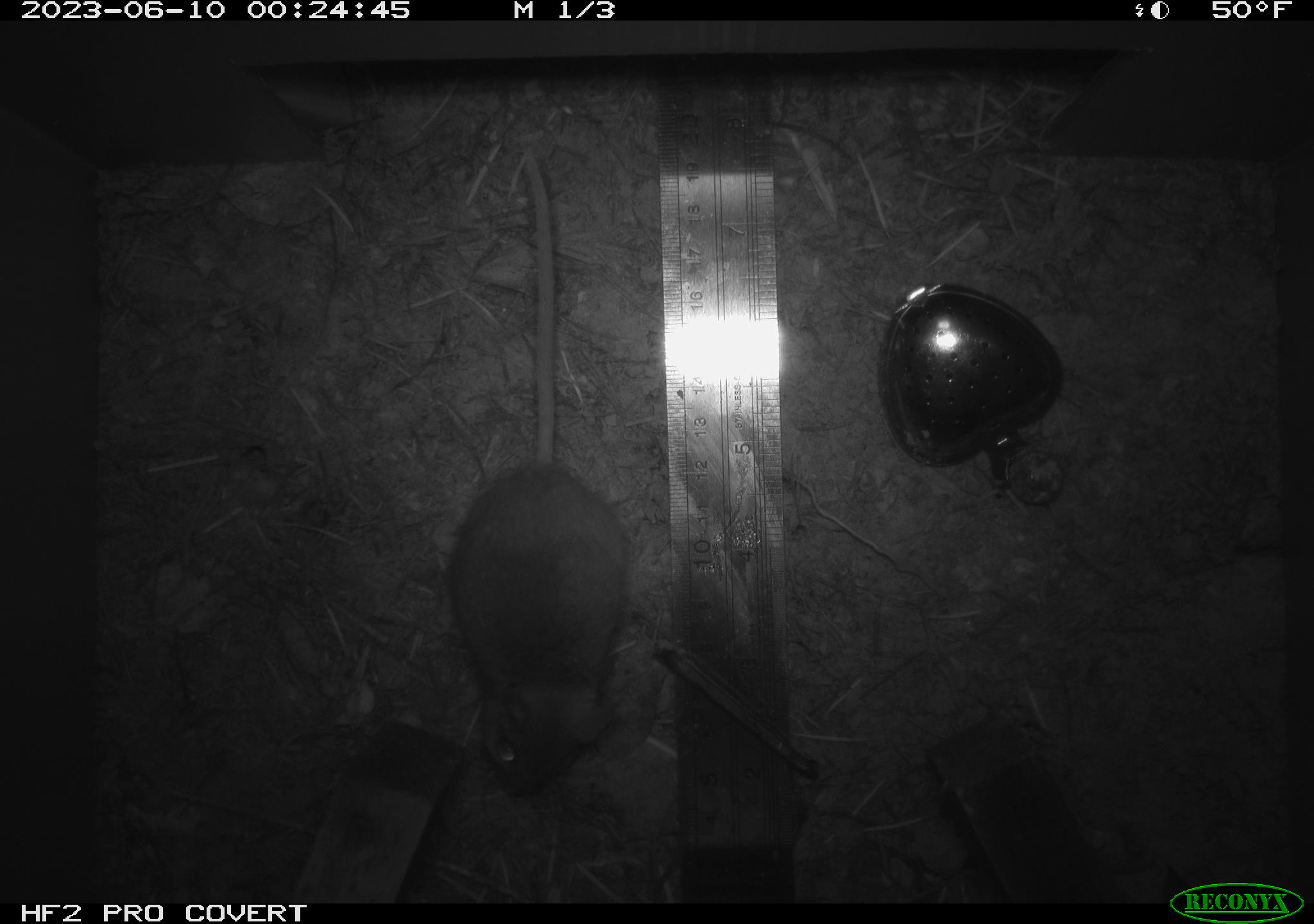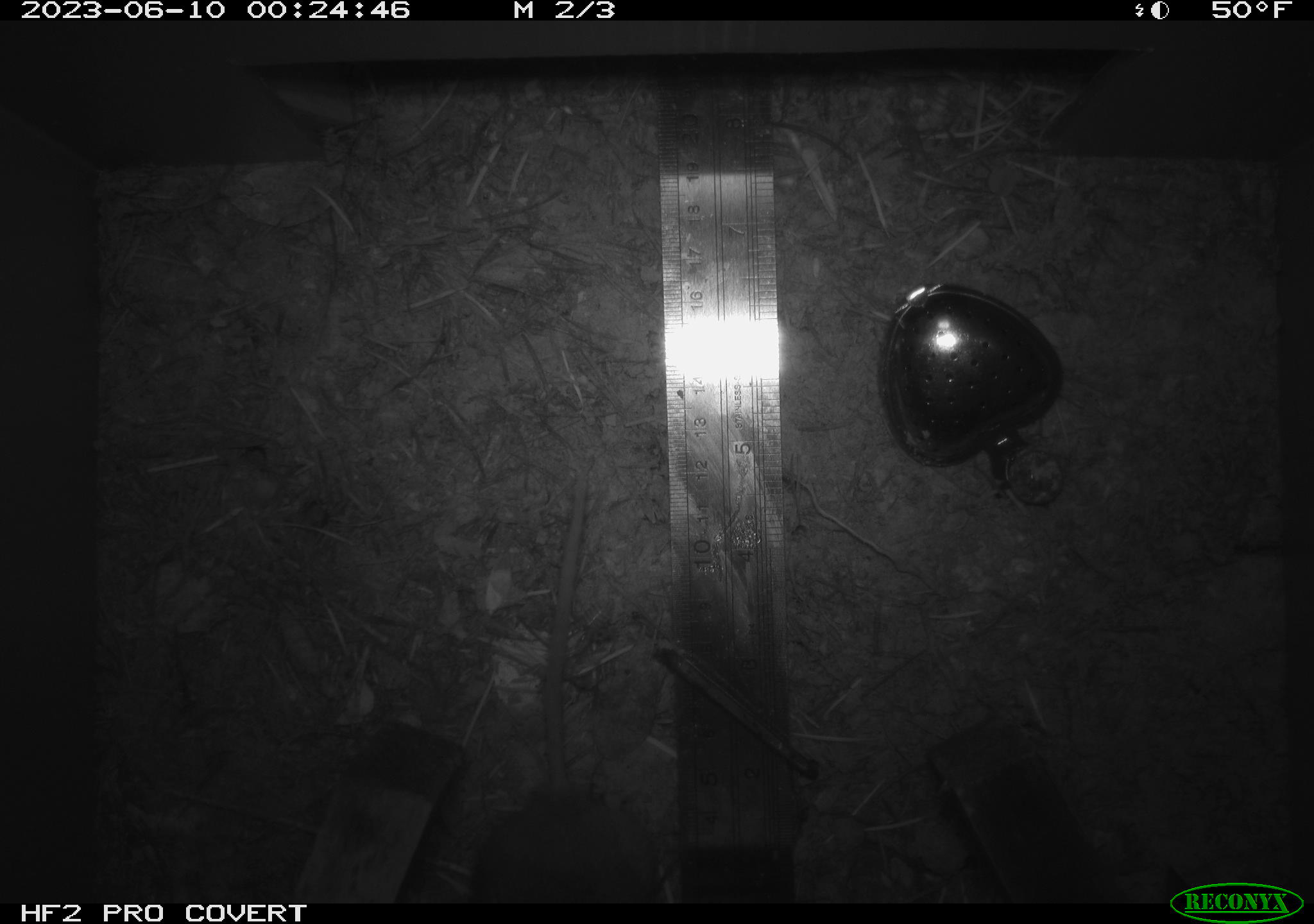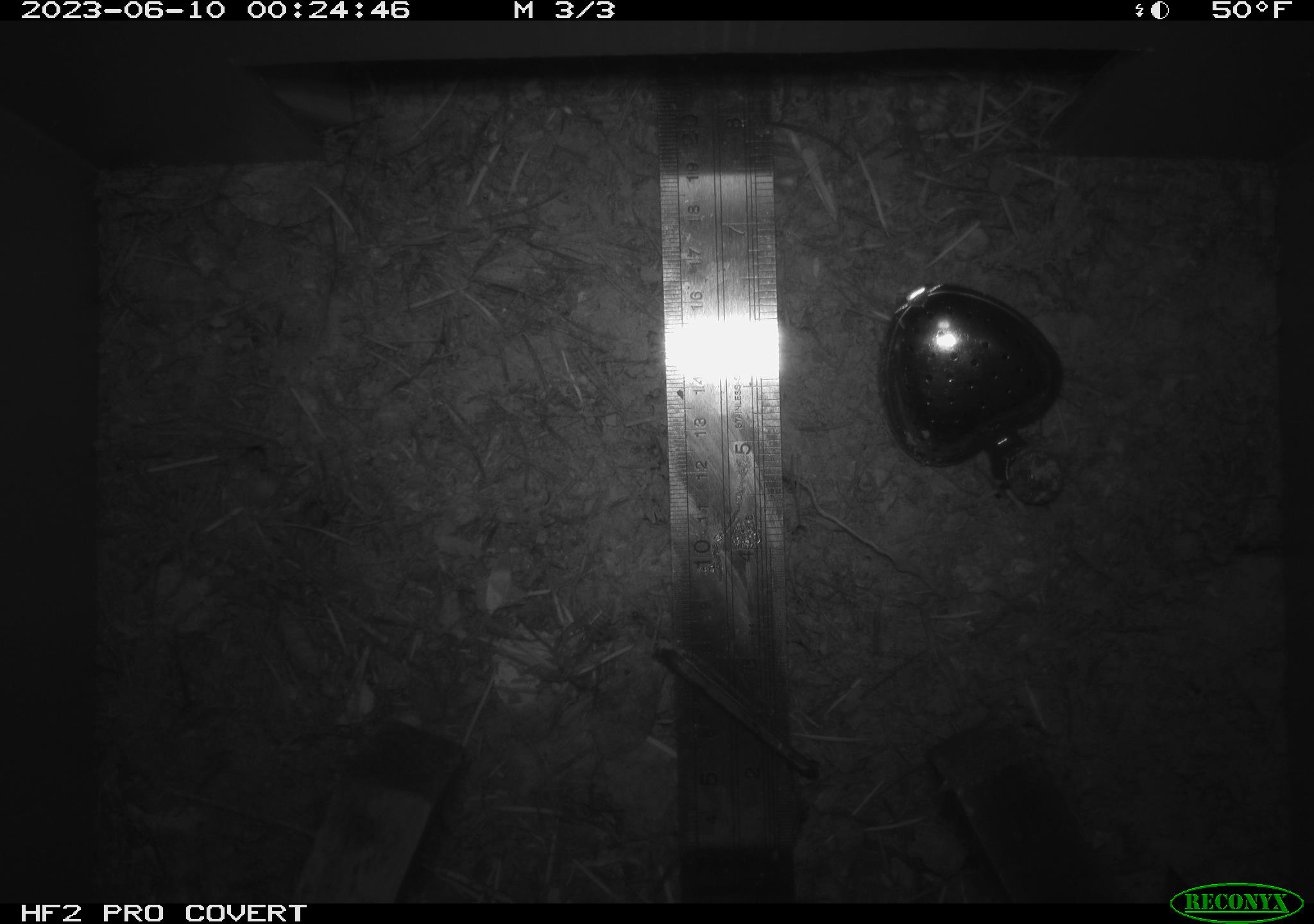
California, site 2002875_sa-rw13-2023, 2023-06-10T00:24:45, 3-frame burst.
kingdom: Animalia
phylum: Chordata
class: Mammalia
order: Rodentia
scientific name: Rodentia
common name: mouse species